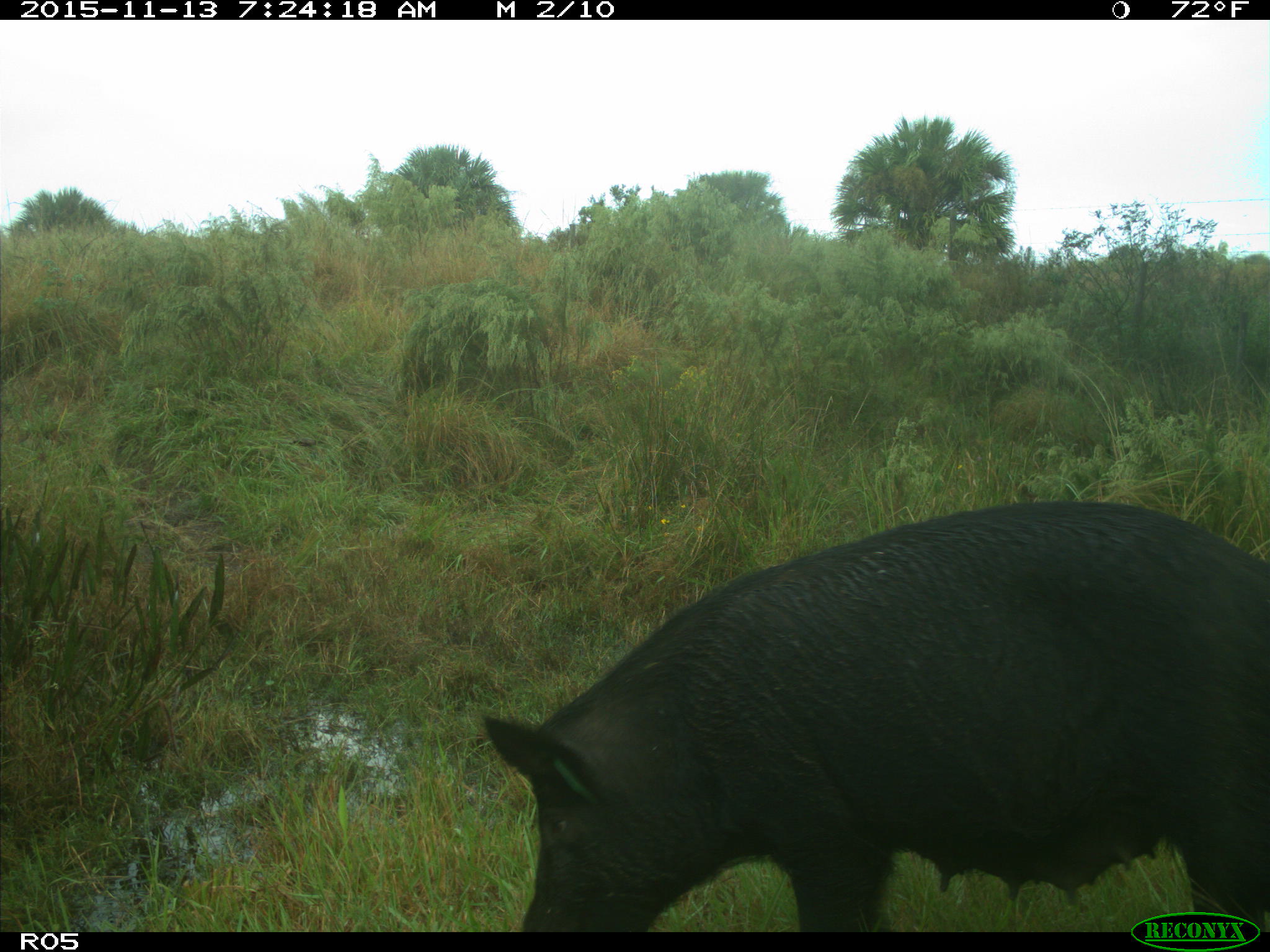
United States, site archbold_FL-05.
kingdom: Animalia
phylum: Chordata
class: Mammalia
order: Artiodactyla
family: Suidae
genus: Sus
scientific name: Sus scrofa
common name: wild boar